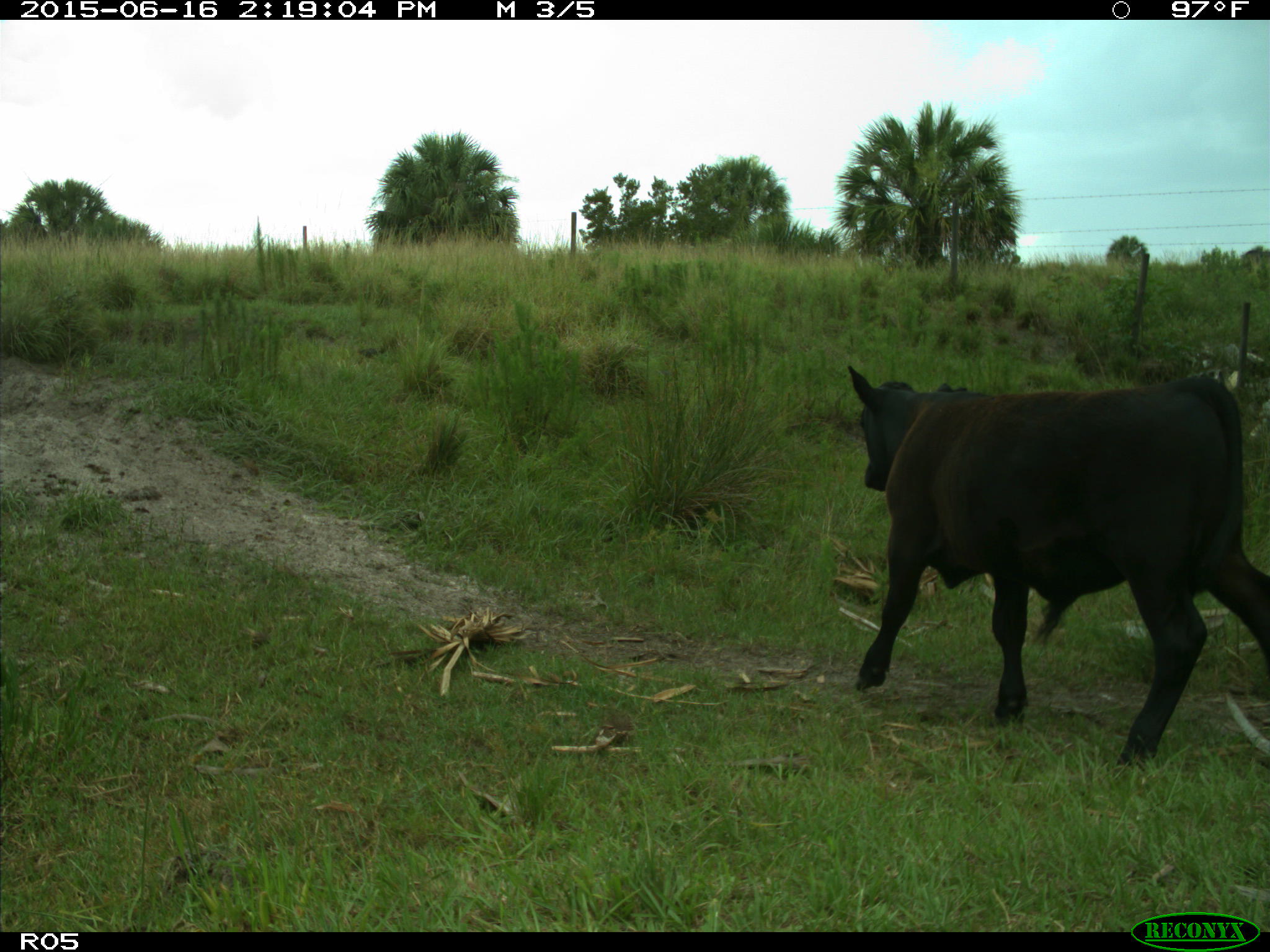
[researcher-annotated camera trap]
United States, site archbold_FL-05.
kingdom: Animalia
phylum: Chordata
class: Mammalia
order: Artiodactyla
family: Bovidae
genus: Bos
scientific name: Bos taurus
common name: domestic cow